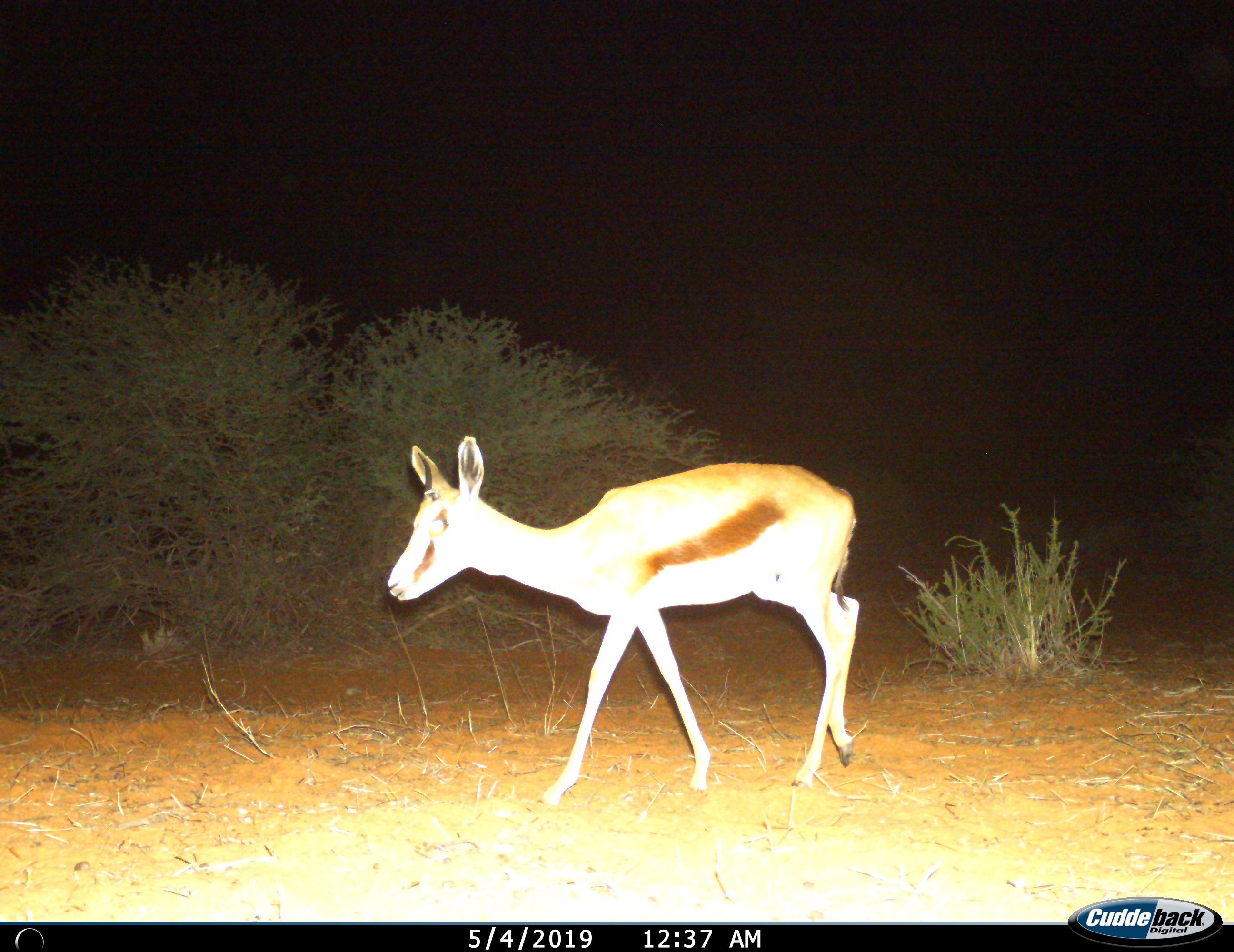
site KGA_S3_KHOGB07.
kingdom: Animalia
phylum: Chordata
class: Mammalia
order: Artiodactyla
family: Bovidae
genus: Antidorcas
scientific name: Antidorcas marsupialis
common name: springbok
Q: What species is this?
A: Springbok (Antidorcas marsupialis).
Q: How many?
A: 1.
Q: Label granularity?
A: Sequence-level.